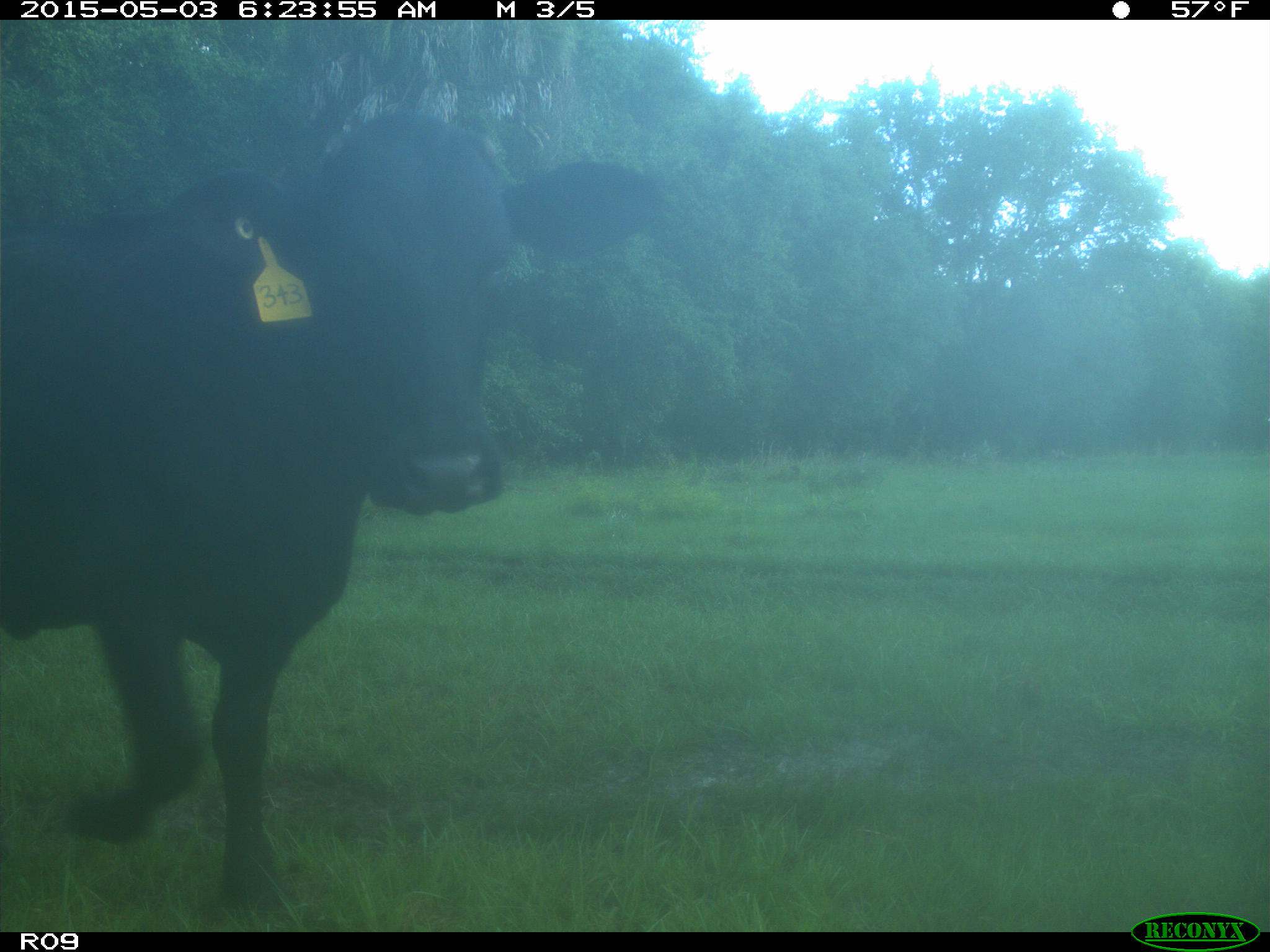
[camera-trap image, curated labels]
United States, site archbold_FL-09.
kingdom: Animalia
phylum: Chordata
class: Mammalia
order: Artiodactyla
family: Bovidae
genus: Bos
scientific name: Bos taurus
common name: domestic cow